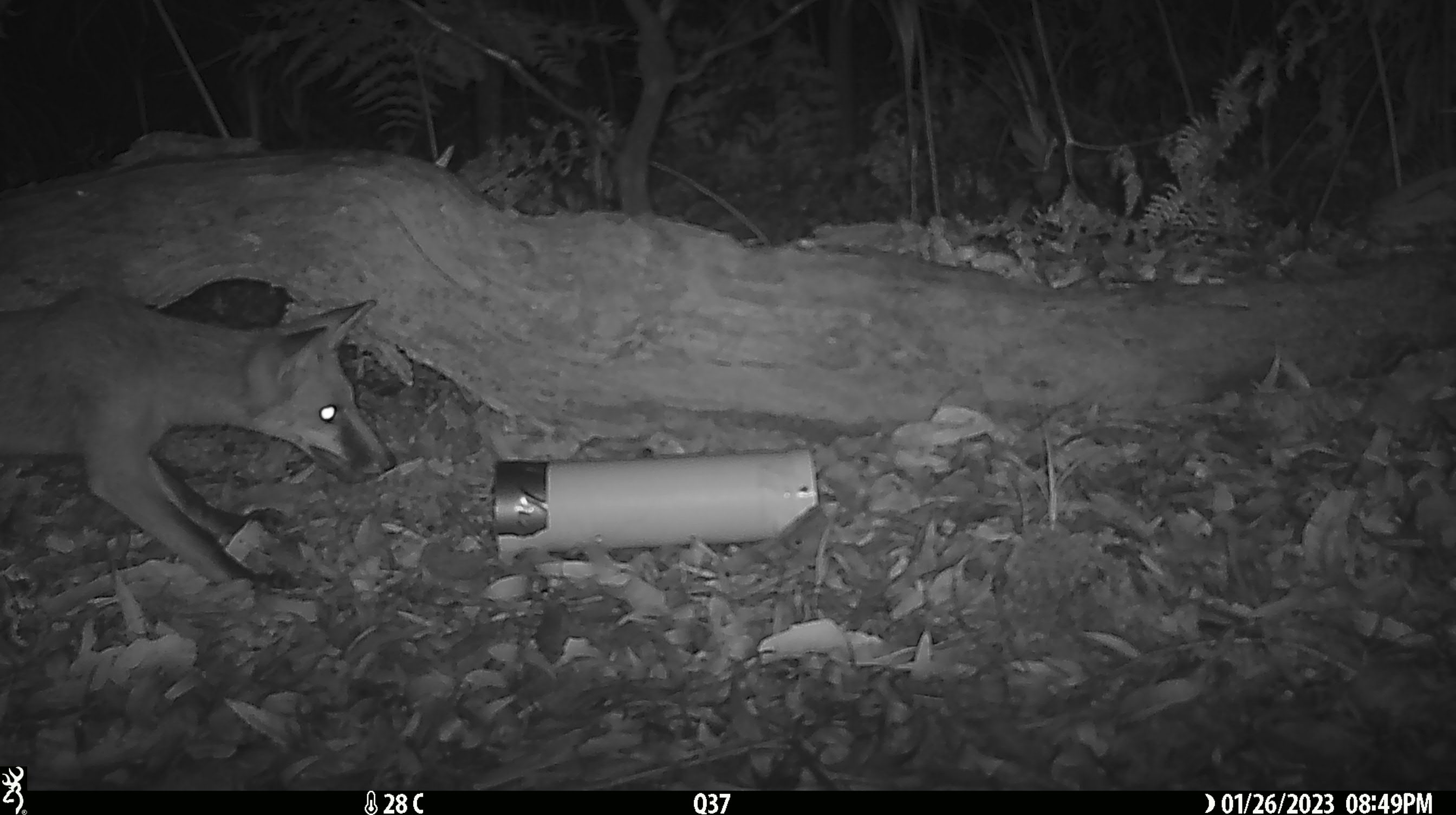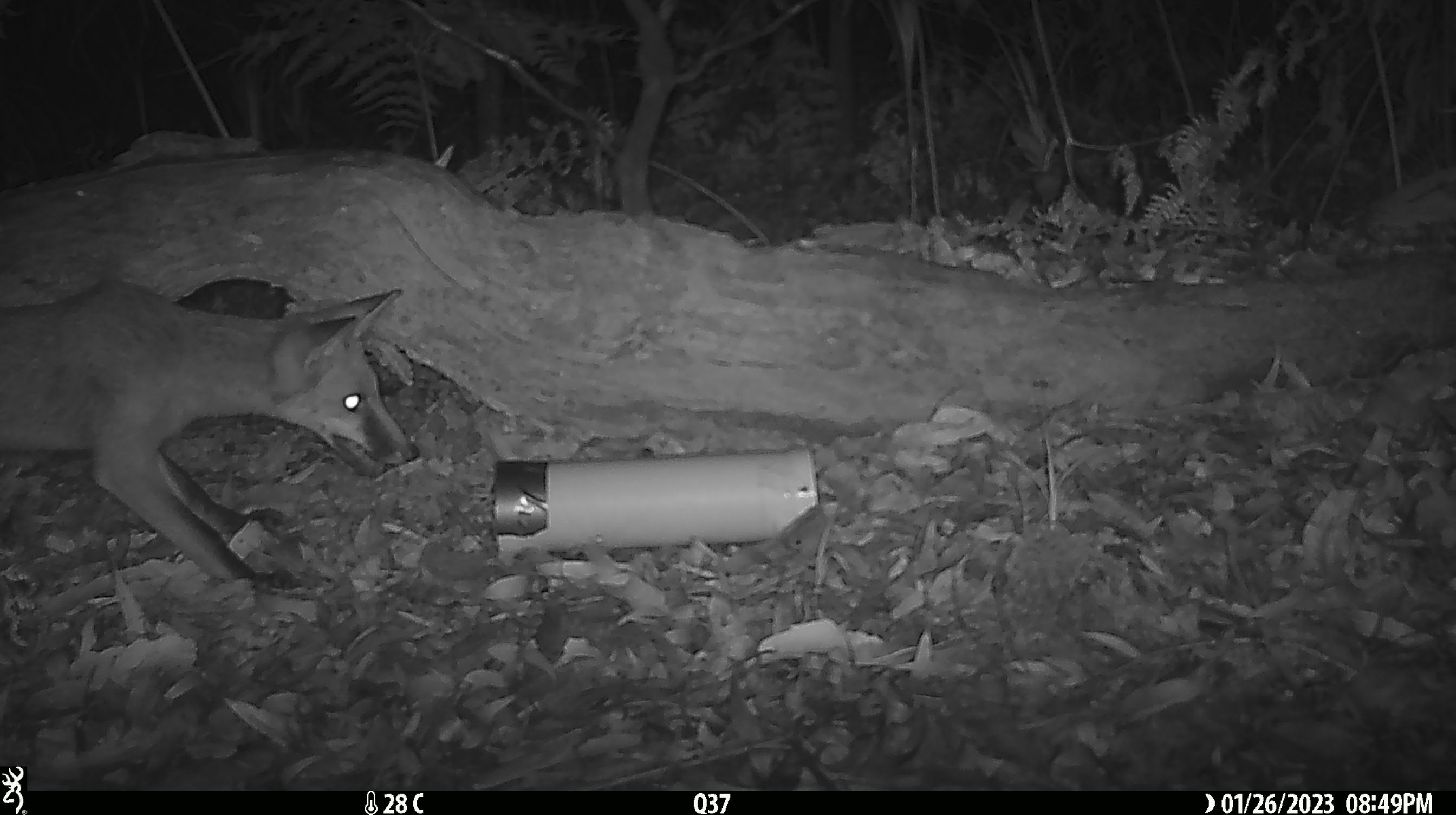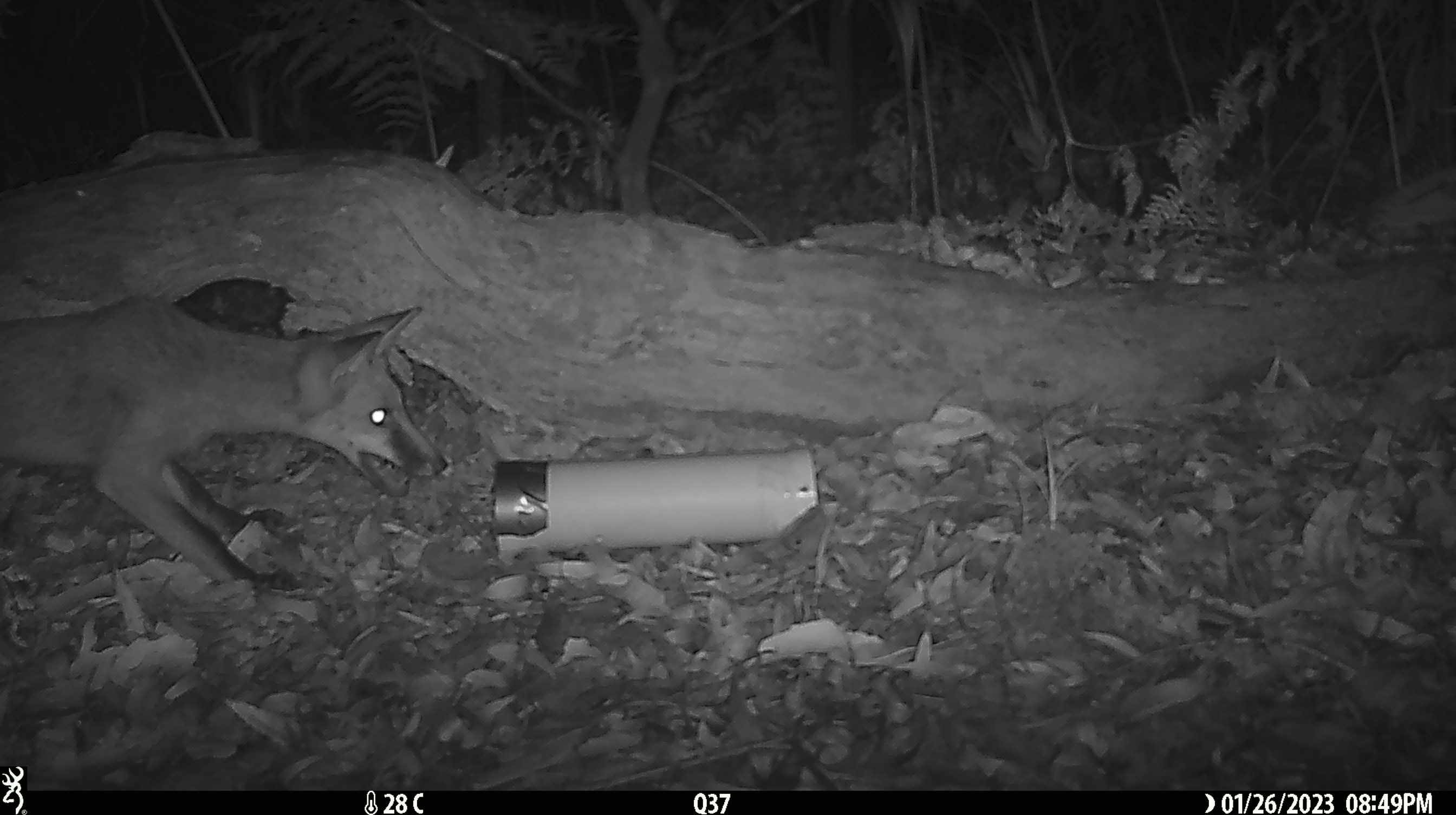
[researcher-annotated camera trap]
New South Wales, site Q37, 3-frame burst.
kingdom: Animalia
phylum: Chordata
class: Mammalia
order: Carnivora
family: Canidae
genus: Vulpes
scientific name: Vulpes vulpes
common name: red fox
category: fox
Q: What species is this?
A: Fox (red fox) (Vulpes vulpes).